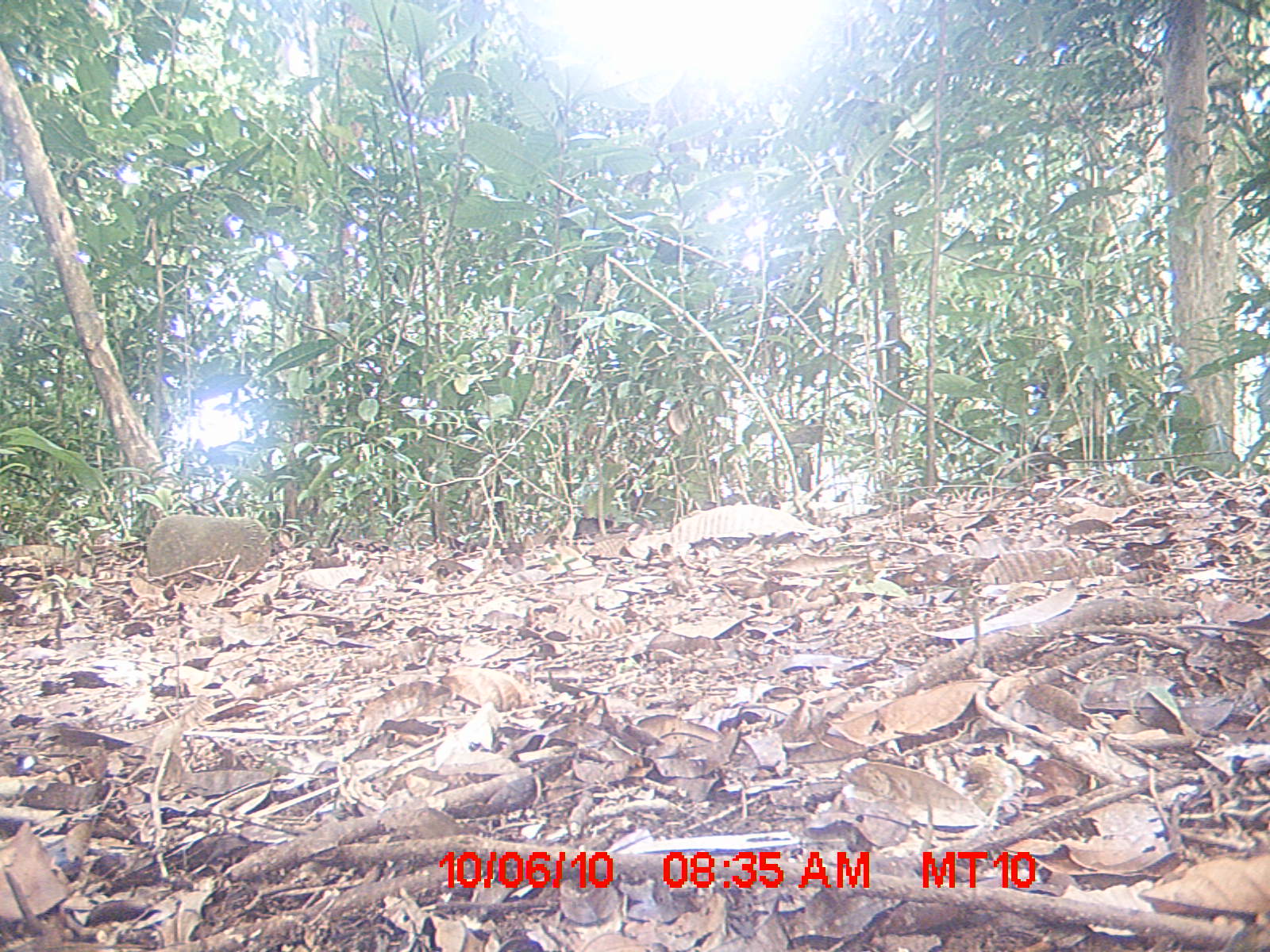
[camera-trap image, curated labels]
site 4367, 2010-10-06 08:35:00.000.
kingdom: Animalia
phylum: Chordata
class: Mammalia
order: Eulipotyphla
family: Soricidae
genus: Suncus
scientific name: Suncus murinus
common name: asian house shrew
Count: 1.